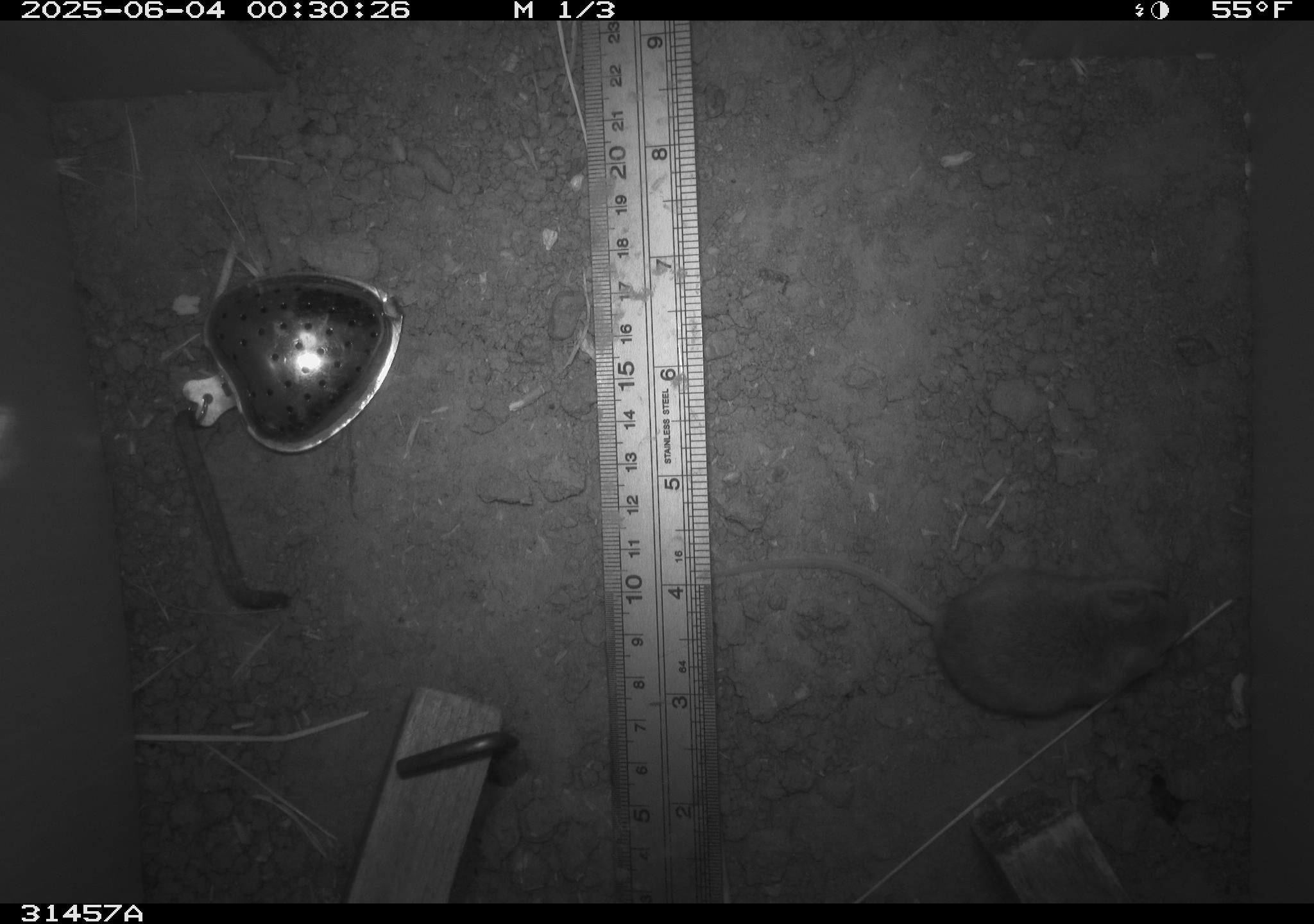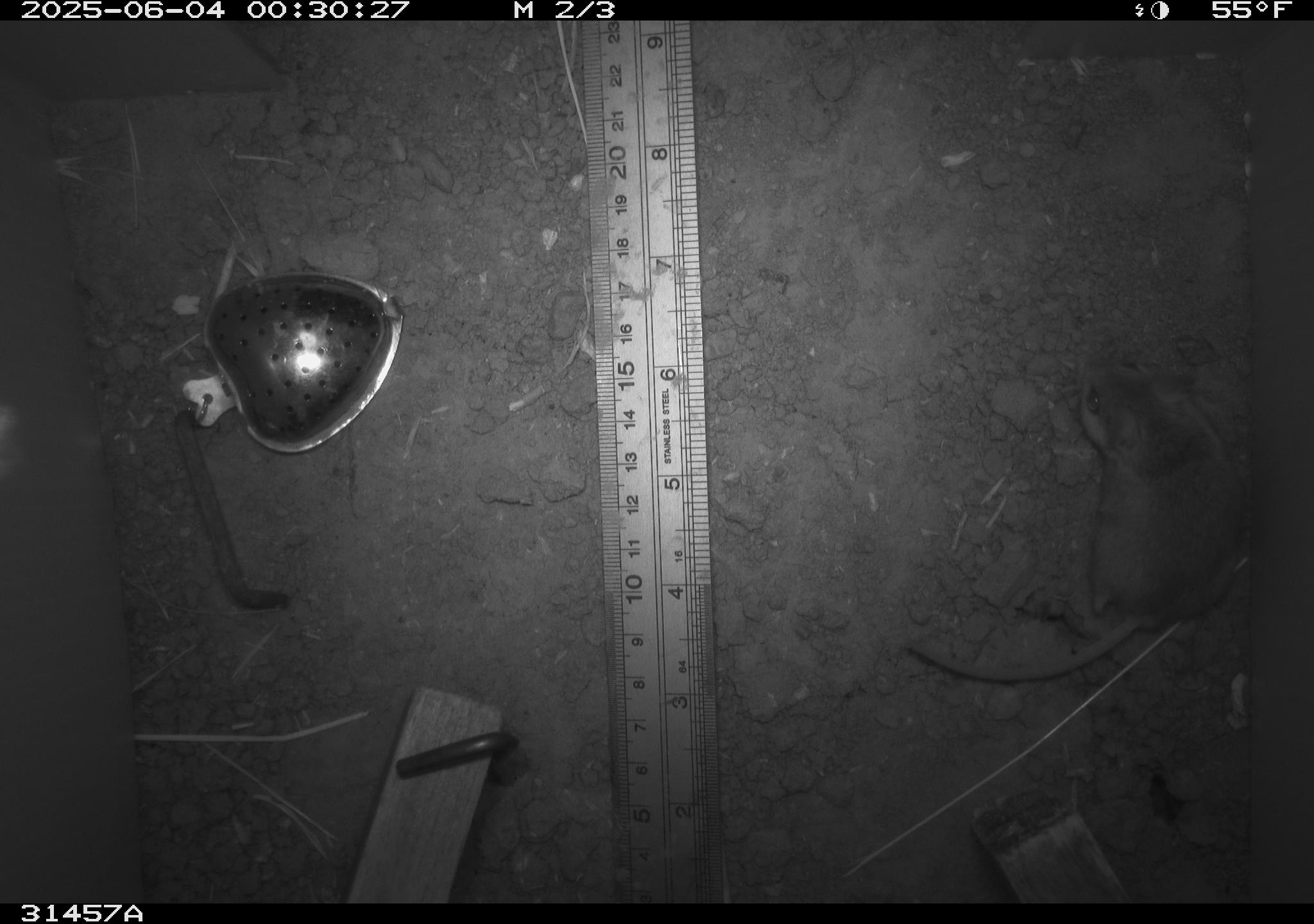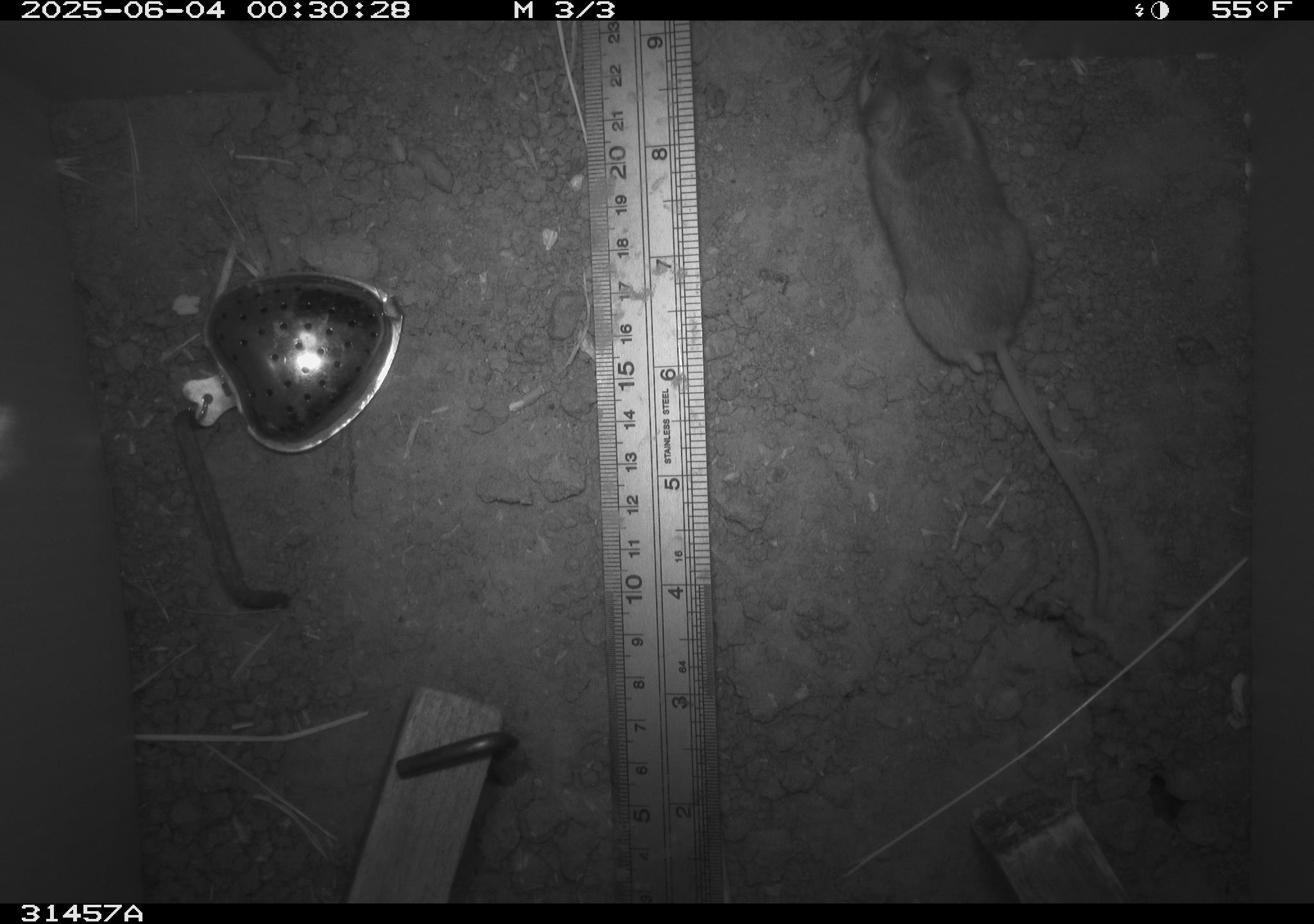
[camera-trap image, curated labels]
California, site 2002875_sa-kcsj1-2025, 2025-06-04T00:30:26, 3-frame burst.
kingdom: Animalia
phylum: Chordata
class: Mammalia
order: Rodentia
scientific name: Rodentia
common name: rodent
Rodent (Rodentia).